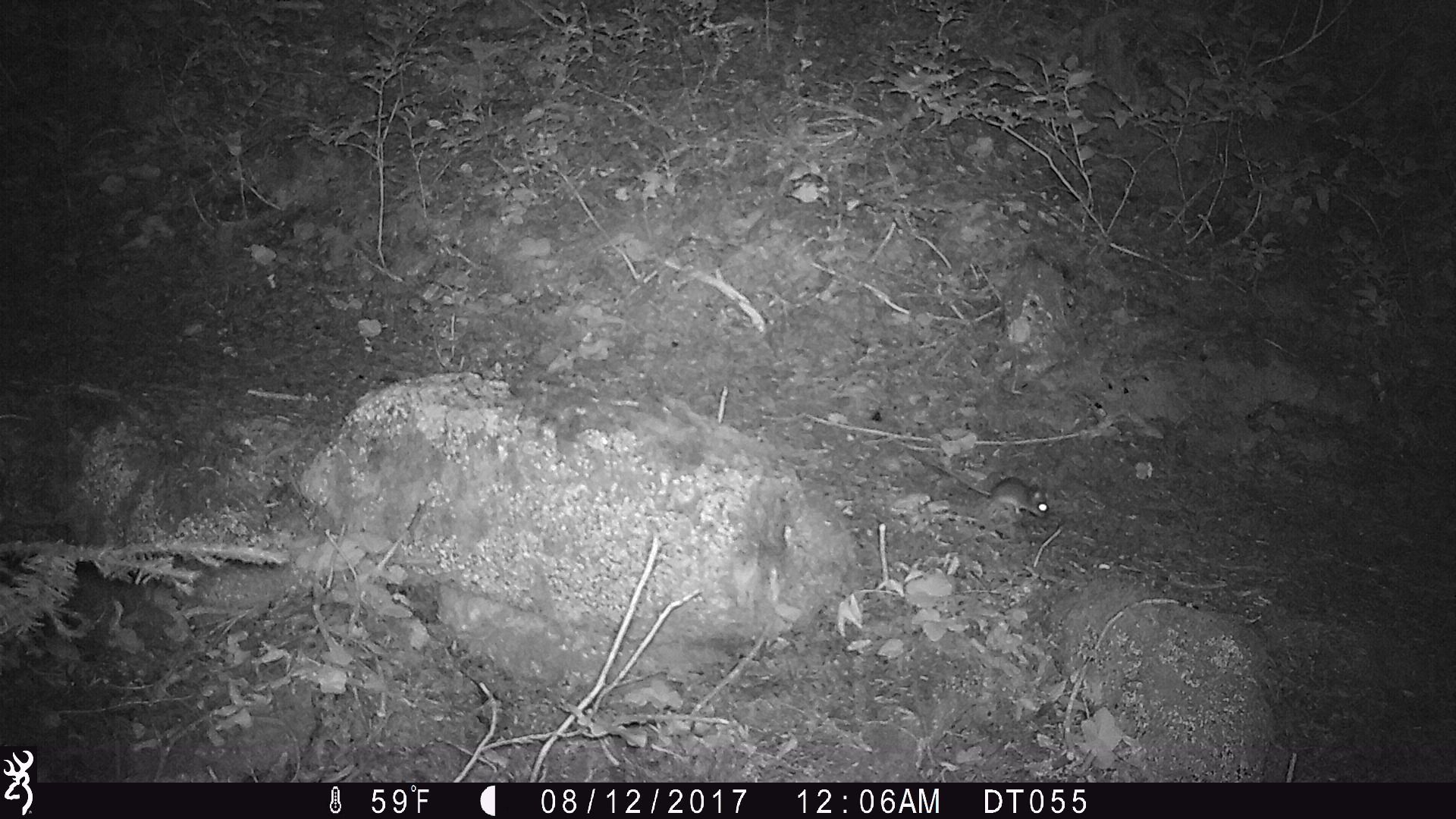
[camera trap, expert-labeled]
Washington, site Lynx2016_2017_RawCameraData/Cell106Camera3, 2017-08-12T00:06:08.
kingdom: Animalia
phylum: Chordata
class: Mammalia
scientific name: Mammalia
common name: small mammal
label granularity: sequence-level